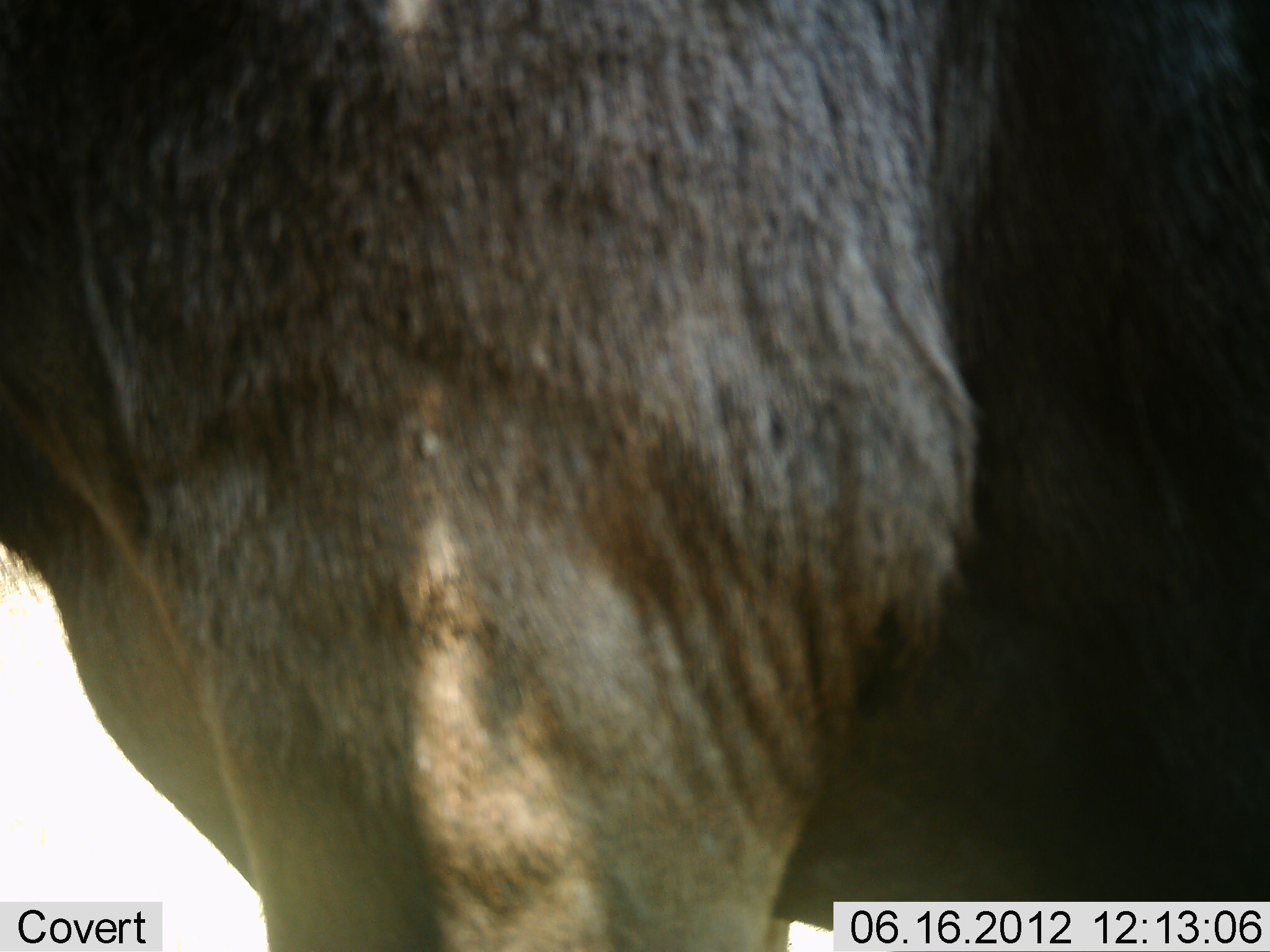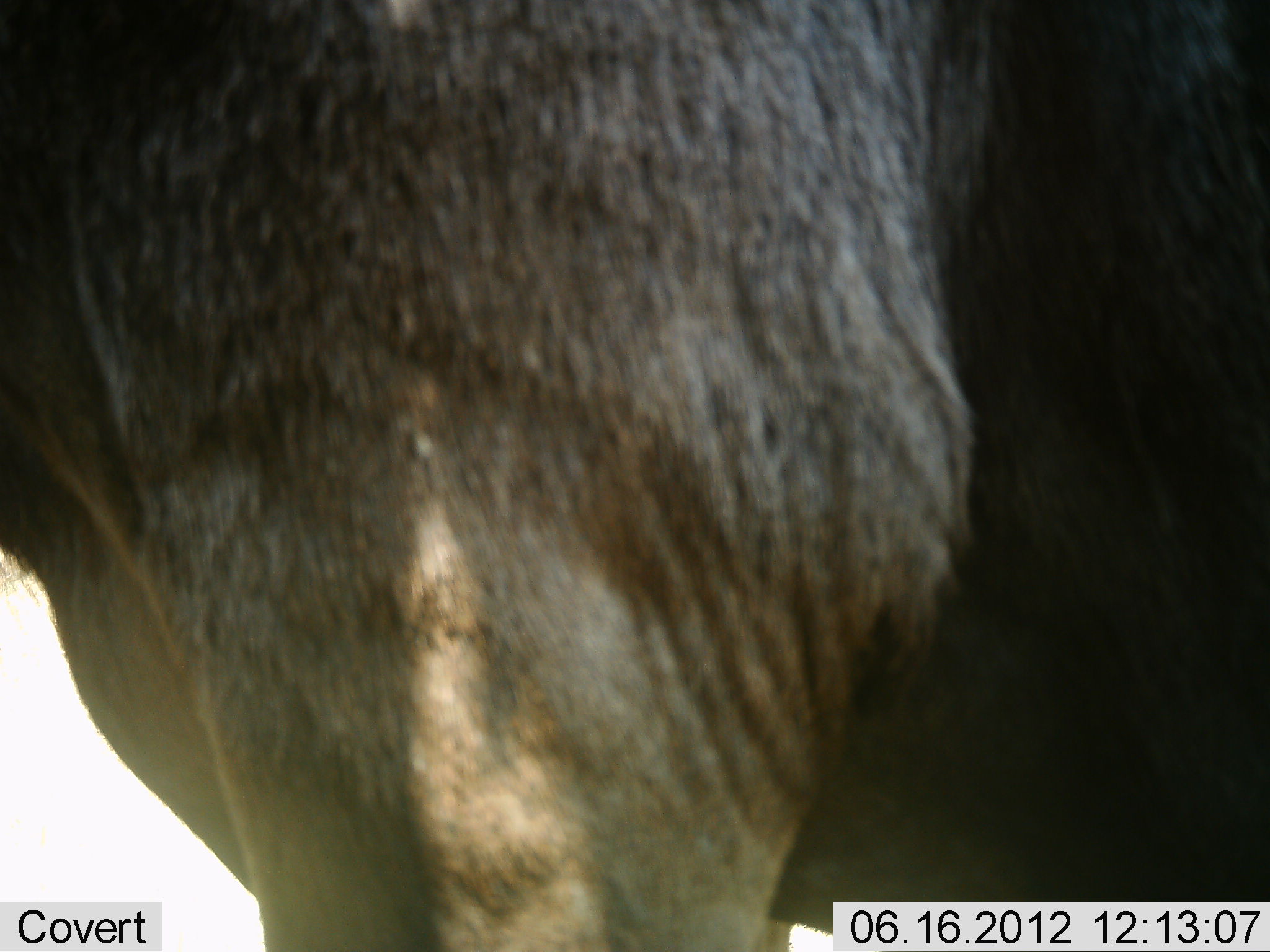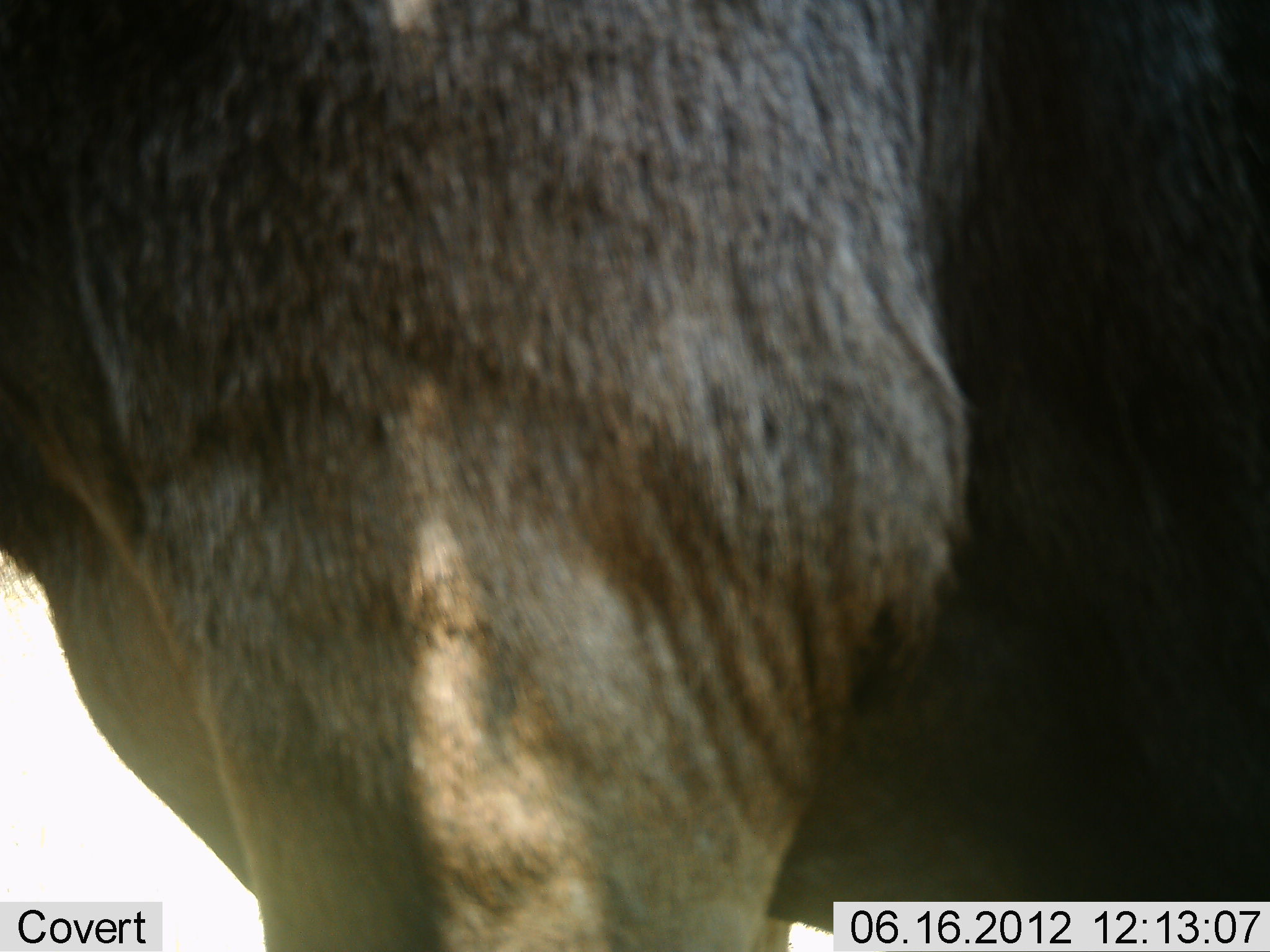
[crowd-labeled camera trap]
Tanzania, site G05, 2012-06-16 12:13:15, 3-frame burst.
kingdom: Animalia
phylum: Chordata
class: Mammalia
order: Artiodactyla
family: Bovidae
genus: Connochaetes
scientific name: Connochaetes taurinus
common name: blue wildebeest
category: wildebeest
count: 1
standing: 100%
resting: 0%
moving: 0%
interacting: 0%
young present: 0%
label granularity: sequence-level